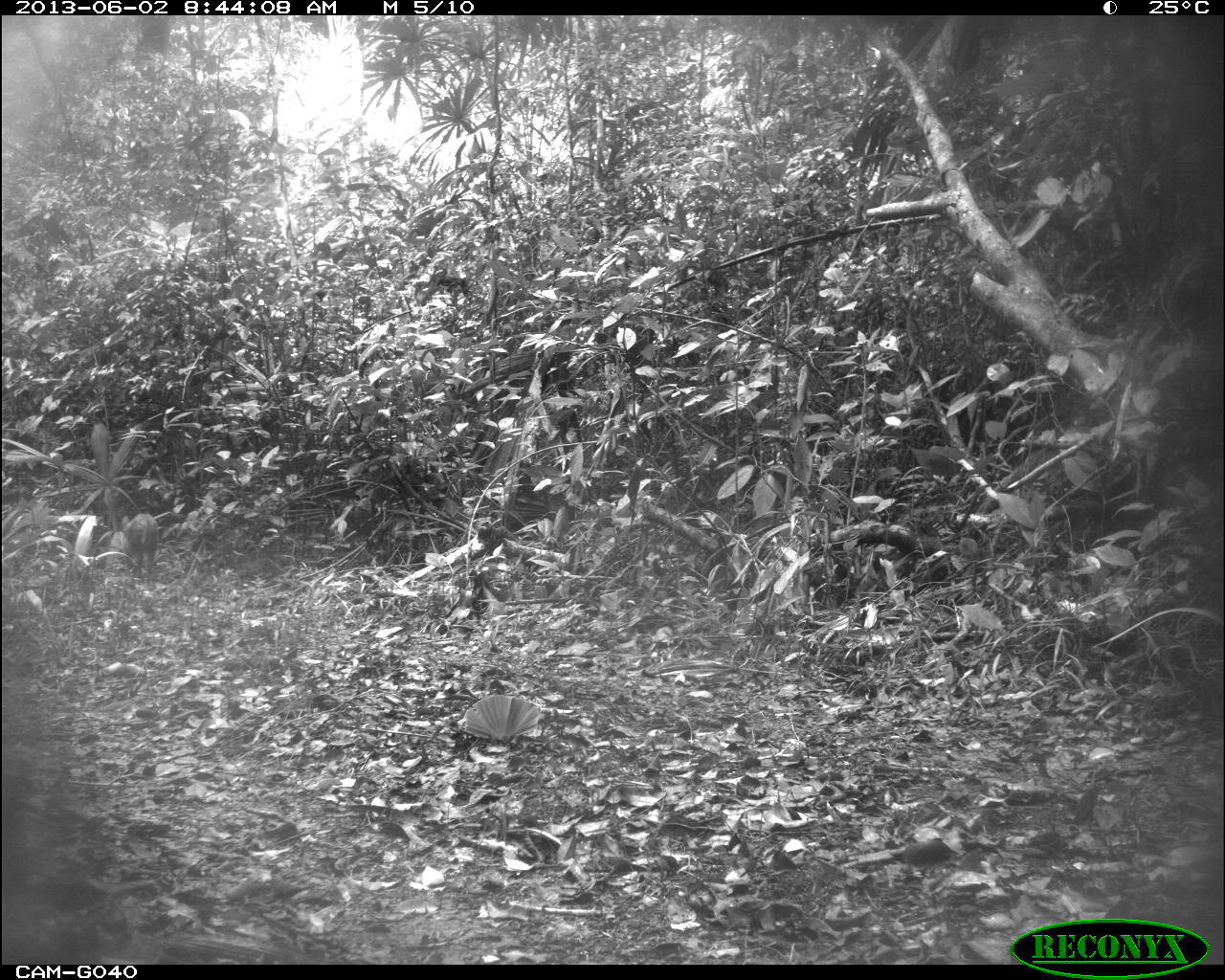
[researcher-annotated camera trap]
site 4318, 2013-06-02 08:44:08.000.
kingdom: Animalia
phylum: Chordata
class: Mammalia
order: Artiodactyla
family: Cervidae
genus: Mazama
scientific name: Mazama temama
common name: central american red brocket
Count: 2.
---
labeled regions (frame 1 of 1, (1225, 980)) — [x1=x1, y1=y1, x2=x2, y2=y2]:
mazama temama: [x1=120, y1=512, x2=160, y2=587]